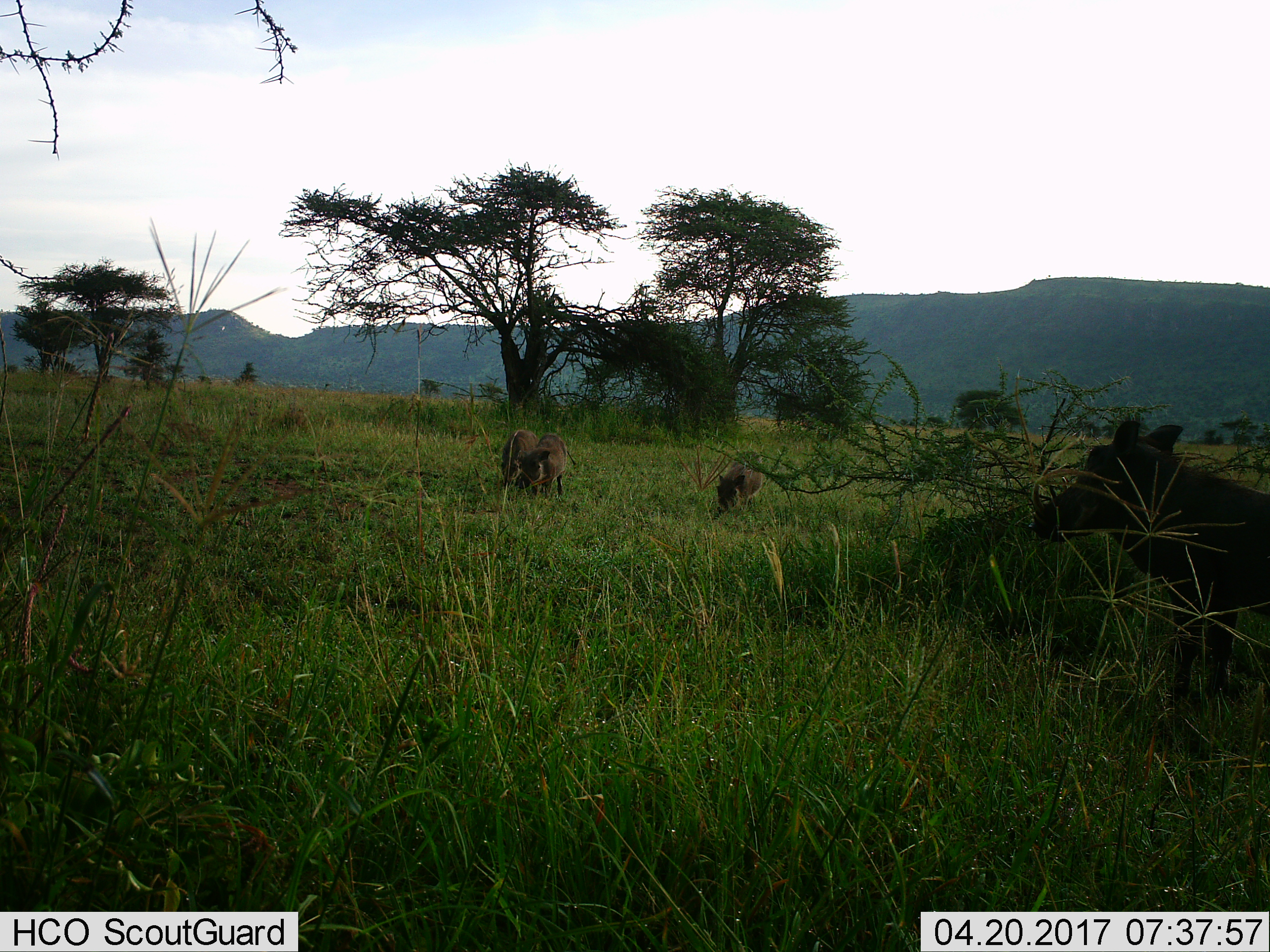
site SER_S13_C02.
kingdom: Animalia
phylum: Chordata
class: Mammalia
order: Artiodactyla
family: Suidae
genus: Phacochoerus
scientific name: Phacochoerus africanus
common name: warthog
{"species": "warthog (Phacochoerus africanus)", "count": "4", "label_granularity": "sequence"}